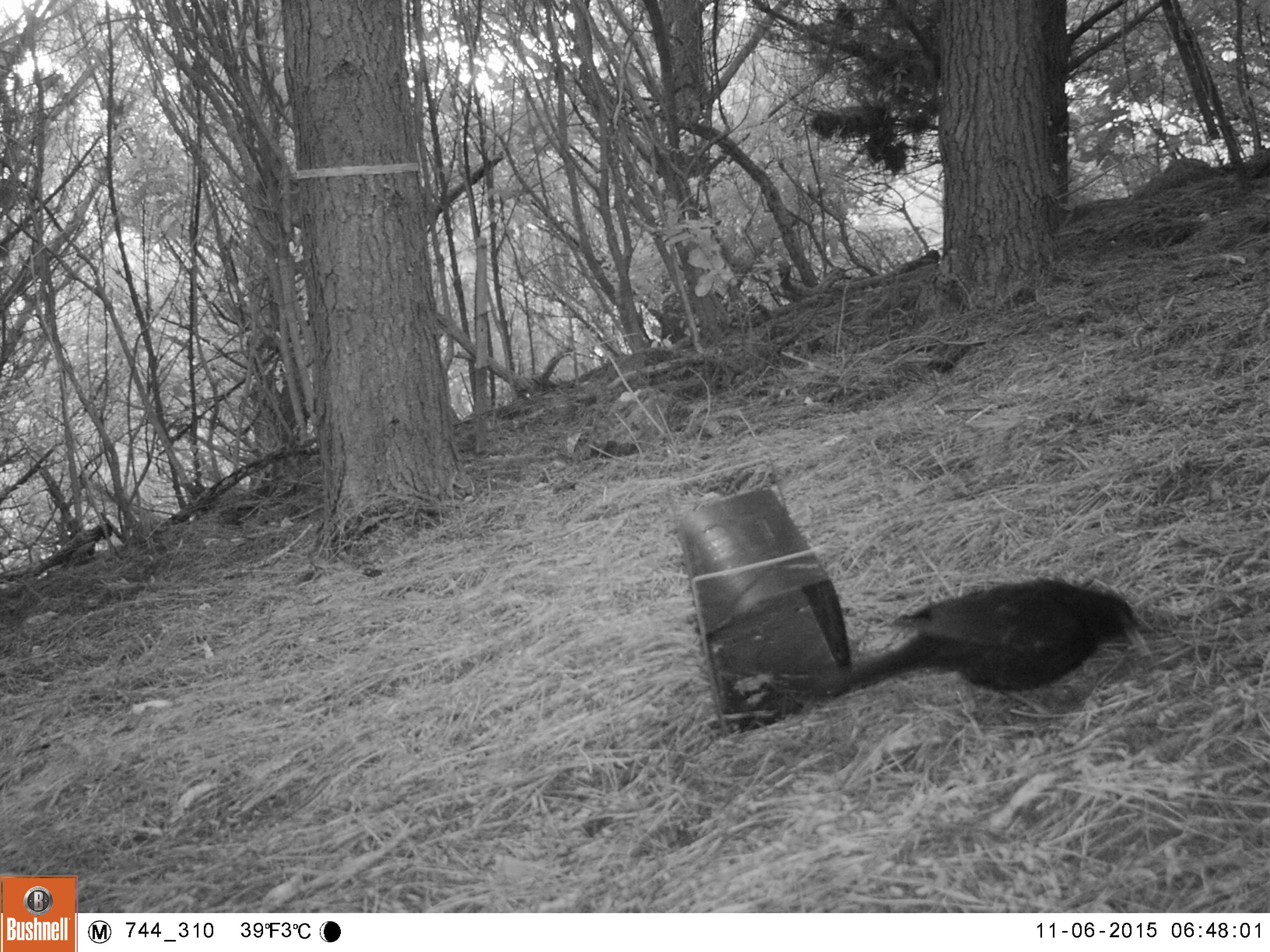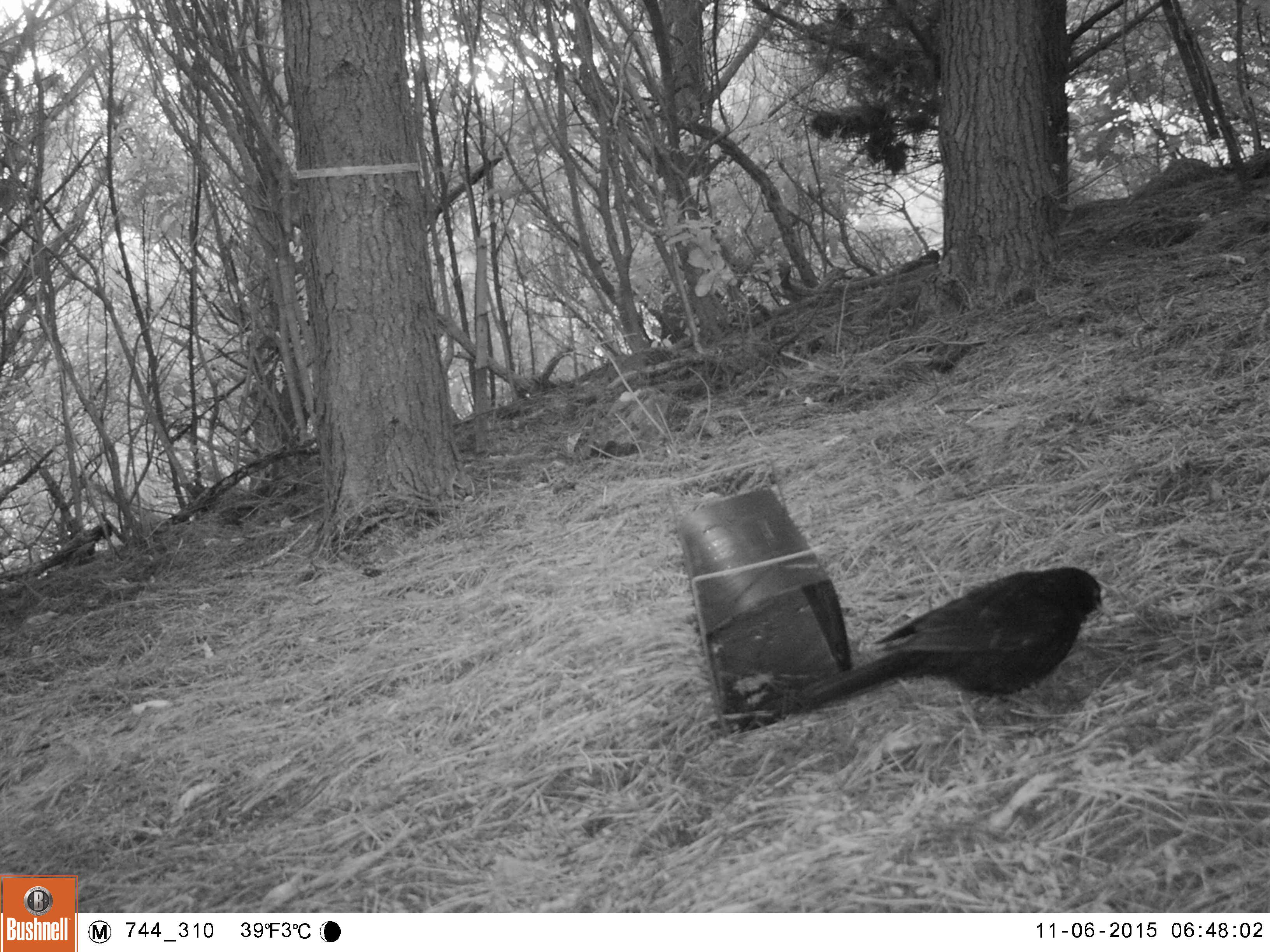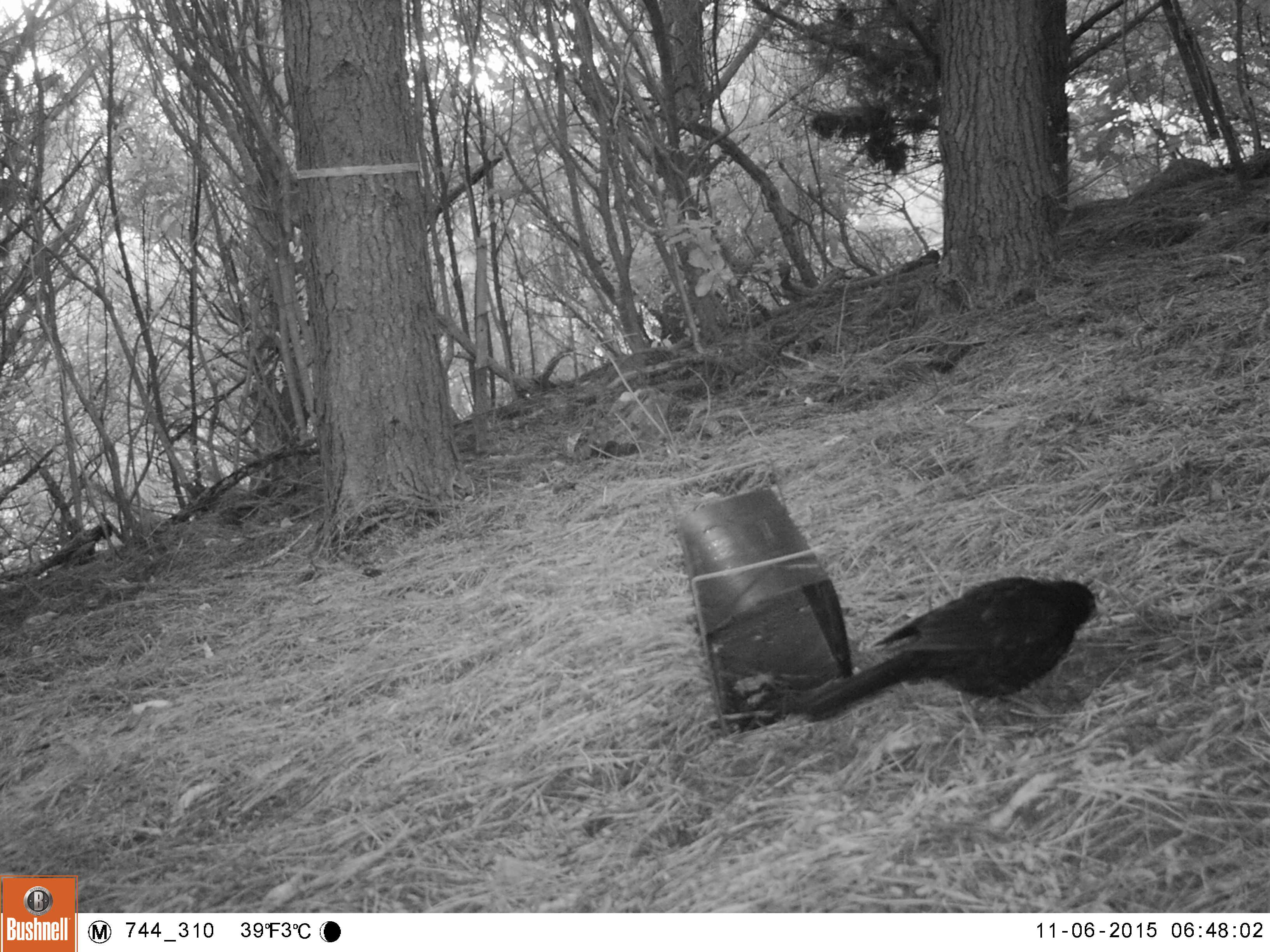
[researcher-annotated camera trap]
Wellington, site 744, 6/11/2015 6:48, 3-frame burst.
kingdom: Animalia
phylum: Chordata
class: Aves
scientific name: Aves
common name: bird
Bird (Aves).